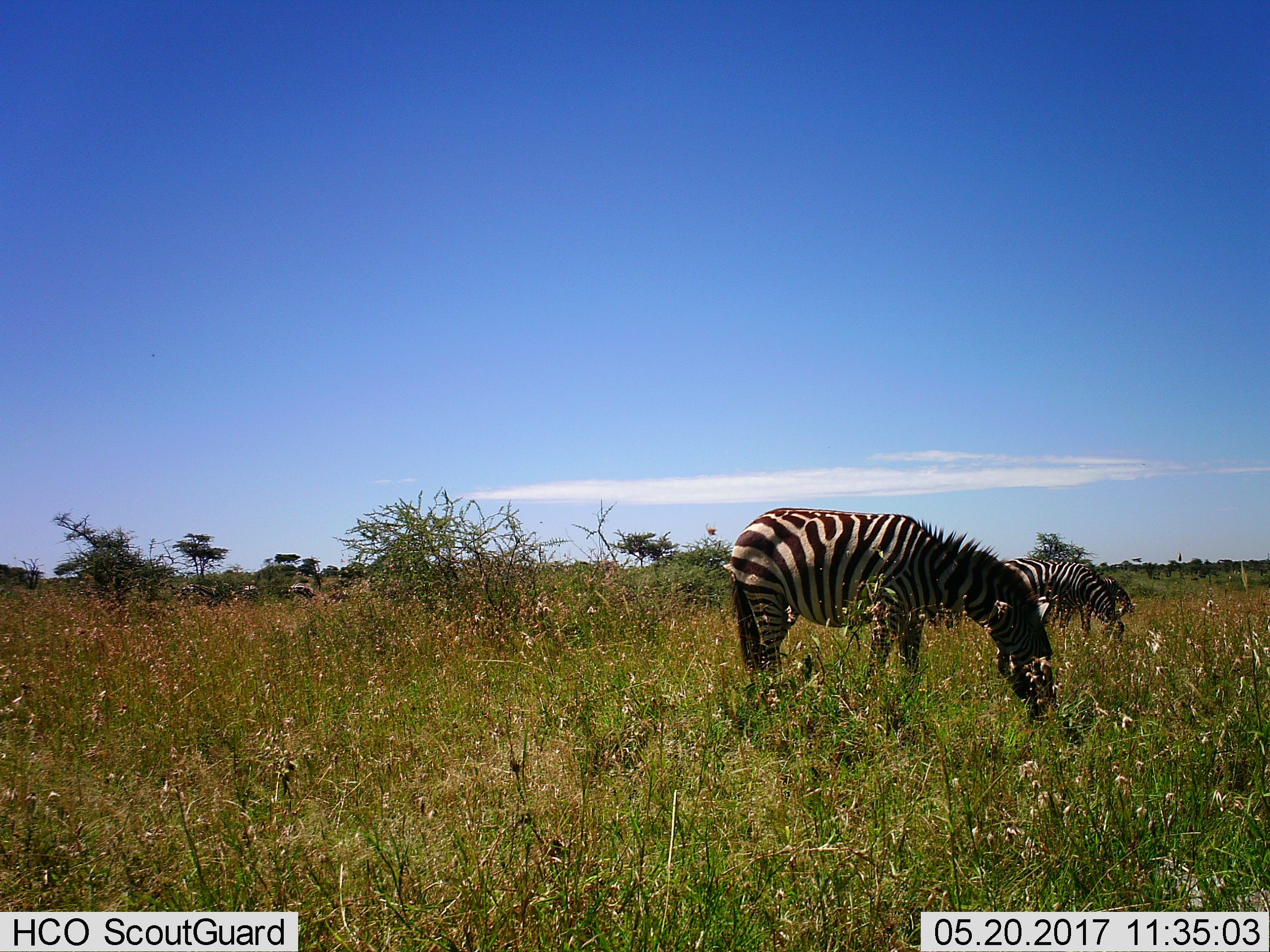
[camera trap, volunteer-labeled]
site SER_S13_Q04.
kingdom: Animalia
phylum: Chordata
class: Mammalia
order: Perissodactyla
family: Equidae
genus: Equus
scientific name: Equus quagga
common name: plains zebra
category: zebraplains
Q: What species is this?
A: Zebraplains (plains zebra) (Equus quagga).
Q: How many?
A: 3.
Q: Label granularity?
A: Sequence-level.